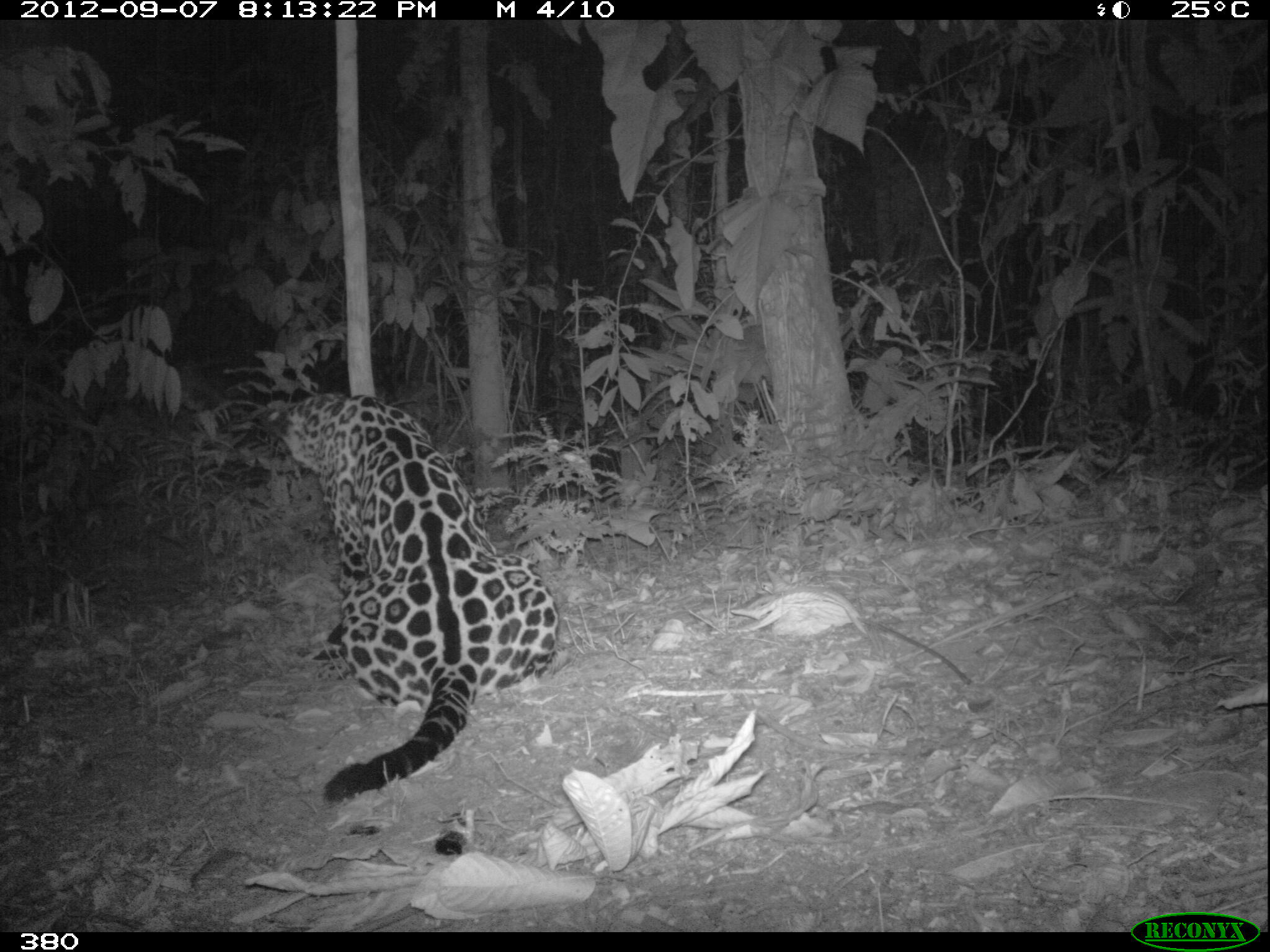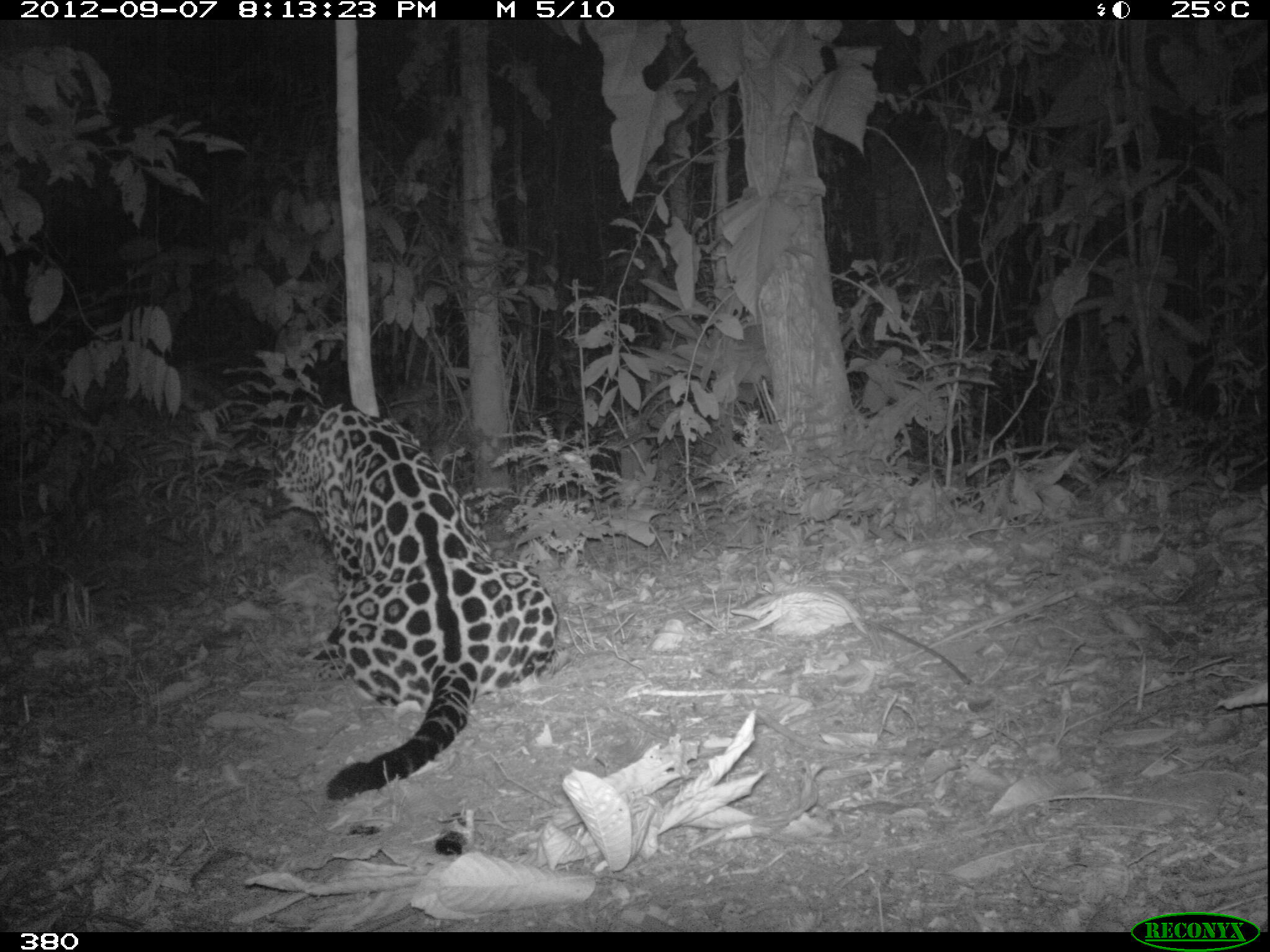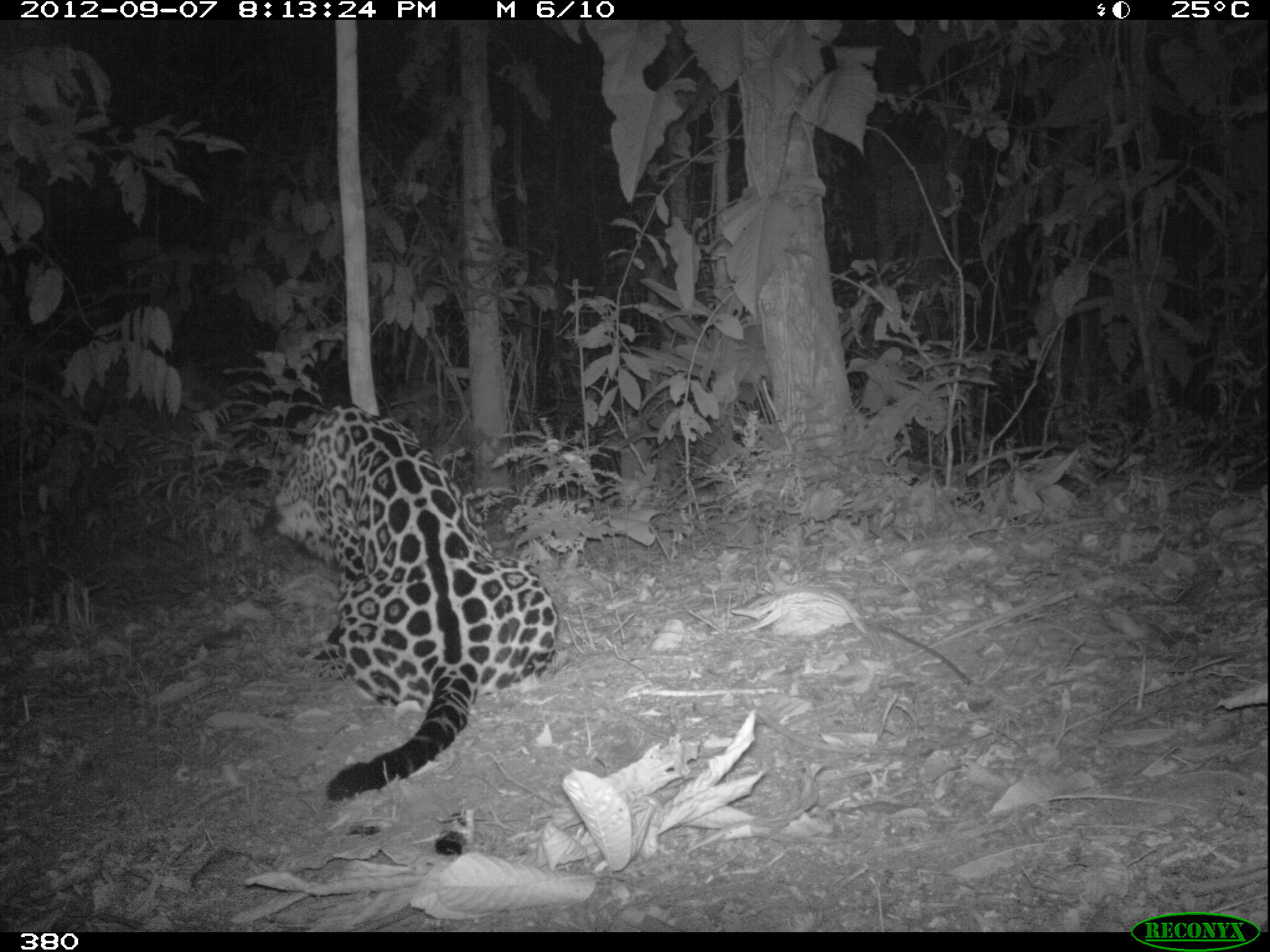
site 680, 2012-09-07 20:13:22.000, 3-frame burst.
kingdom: Animalia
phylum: Chordata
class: Mammalia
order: Carnivora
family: Felidae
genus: Panthera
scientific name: Panthera onca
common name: jaguar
Panthera onca (jaguar).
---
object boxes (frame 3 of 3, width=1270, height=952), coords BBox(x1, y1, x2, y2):
panthera onca: BBox(275, 401, 570, 802)